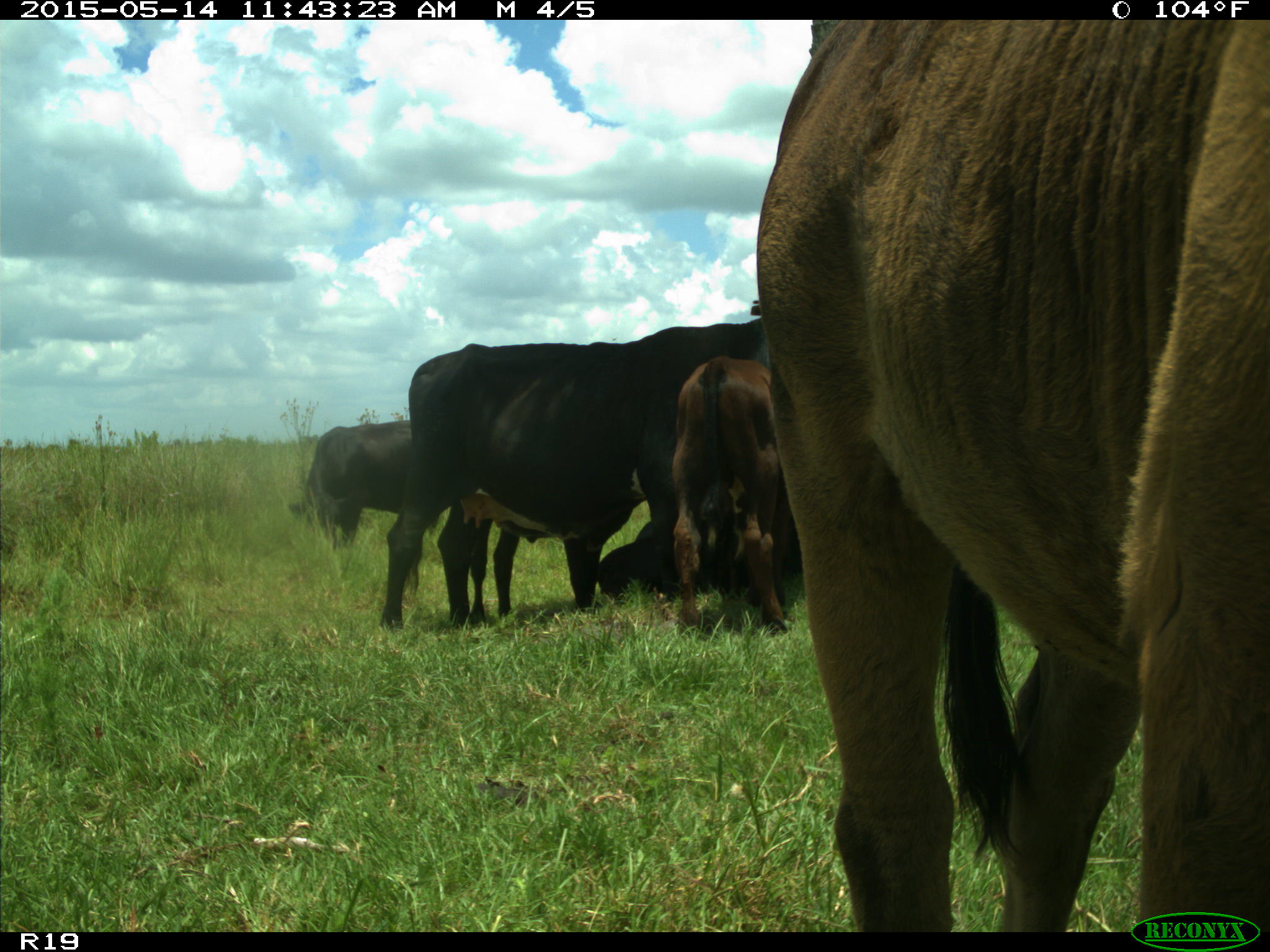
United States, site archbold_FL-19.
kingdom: Animalia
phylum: Chordata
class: Mammalia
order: Artiodactyla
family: Bovidae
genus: Bos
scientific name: Bos taurus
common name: domestic cow